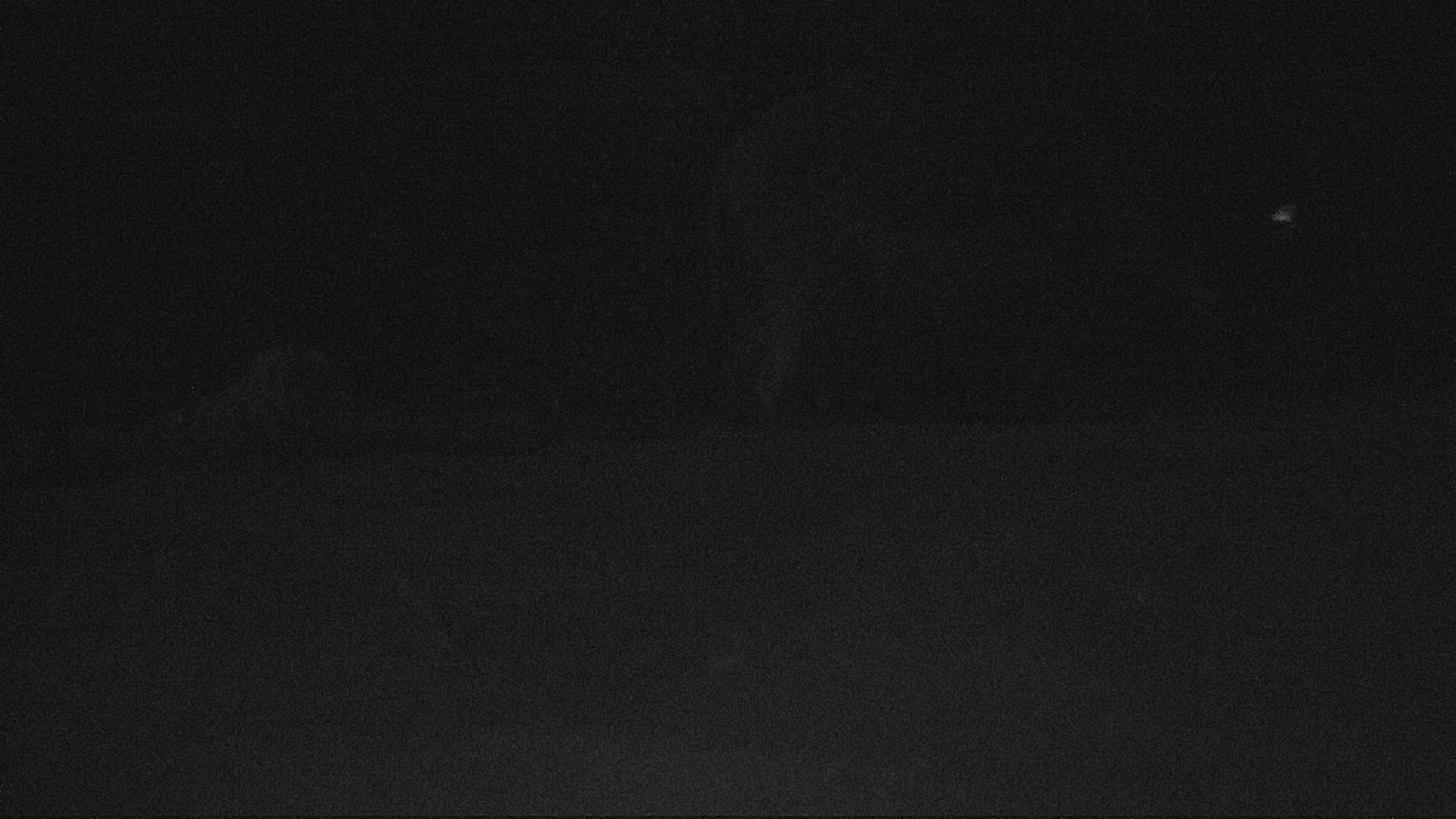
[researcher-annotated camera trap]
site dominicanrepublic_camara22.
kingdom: Animalia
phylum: Chordata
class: Mammalia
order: Perissodactyla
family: Equidae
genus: Equus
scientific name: Equus asinus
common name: donkey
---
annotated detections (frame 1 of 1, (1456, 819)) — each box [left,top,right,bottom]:
donkey: [684,51,1324,458]